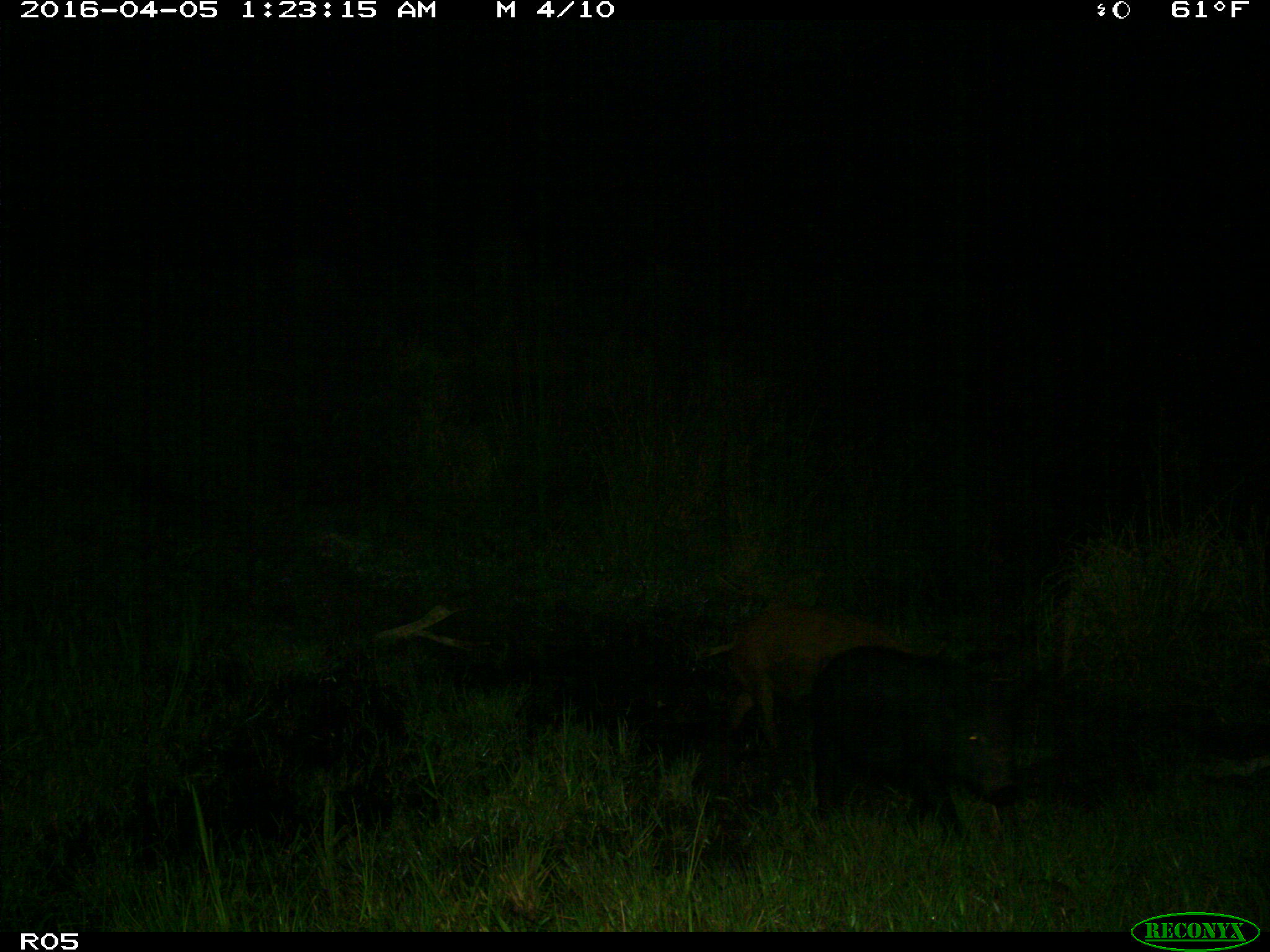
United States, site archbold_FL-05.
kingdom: Animalia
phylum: Chordata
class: Mammalia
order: Artiodactyla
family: Suidae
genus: Sus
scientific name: Sus scrofa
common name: wild boar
Sus scrofa (wild boar).